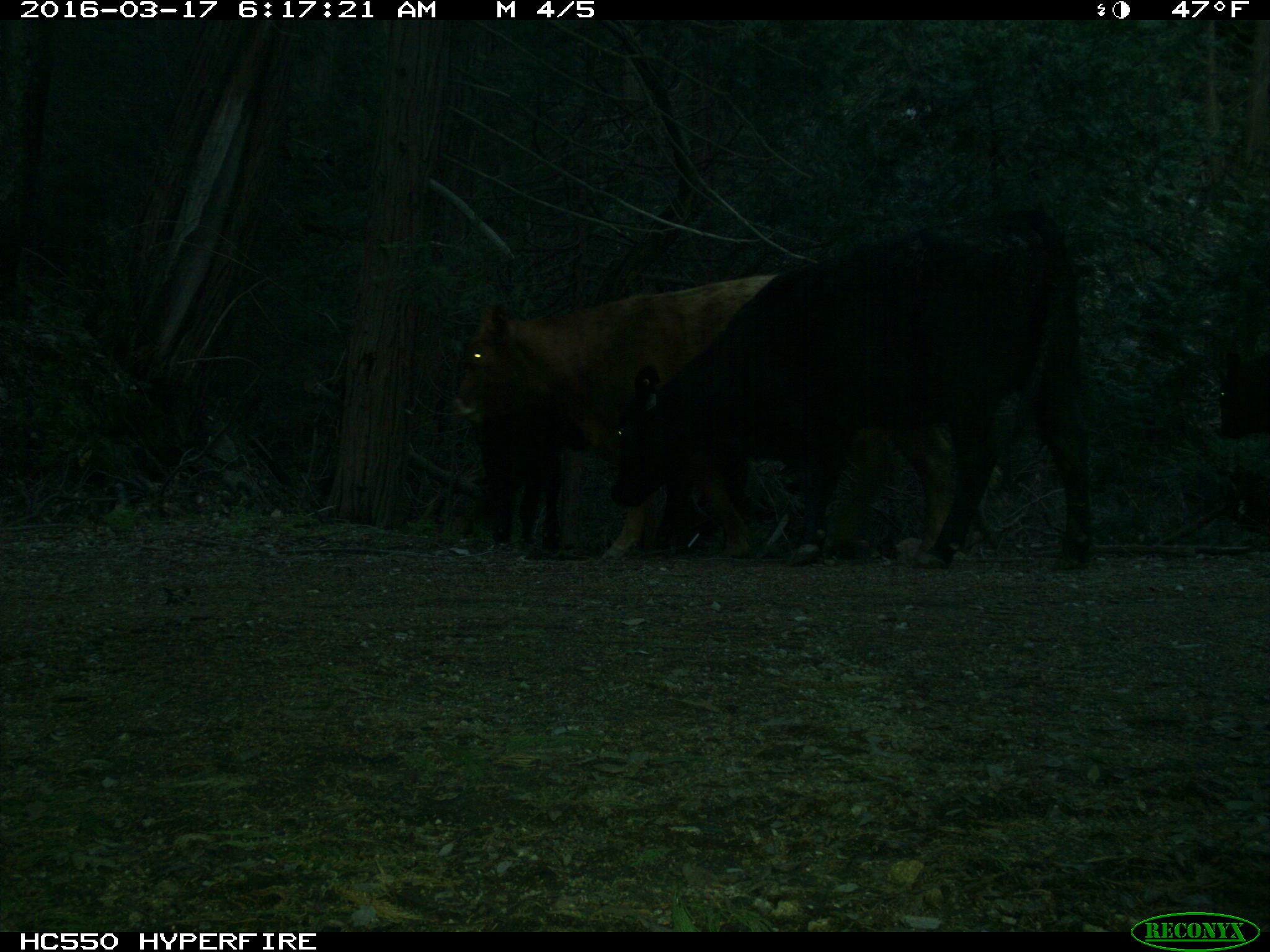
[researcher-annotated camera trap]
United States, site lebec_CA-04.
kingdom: Animalia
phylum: Chordata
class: Mammalia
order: Artiodactyla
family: Bovidae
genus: Bos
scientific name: Bos taurus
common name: domestic cow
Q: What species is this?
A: Bos taurus (domestic cow).